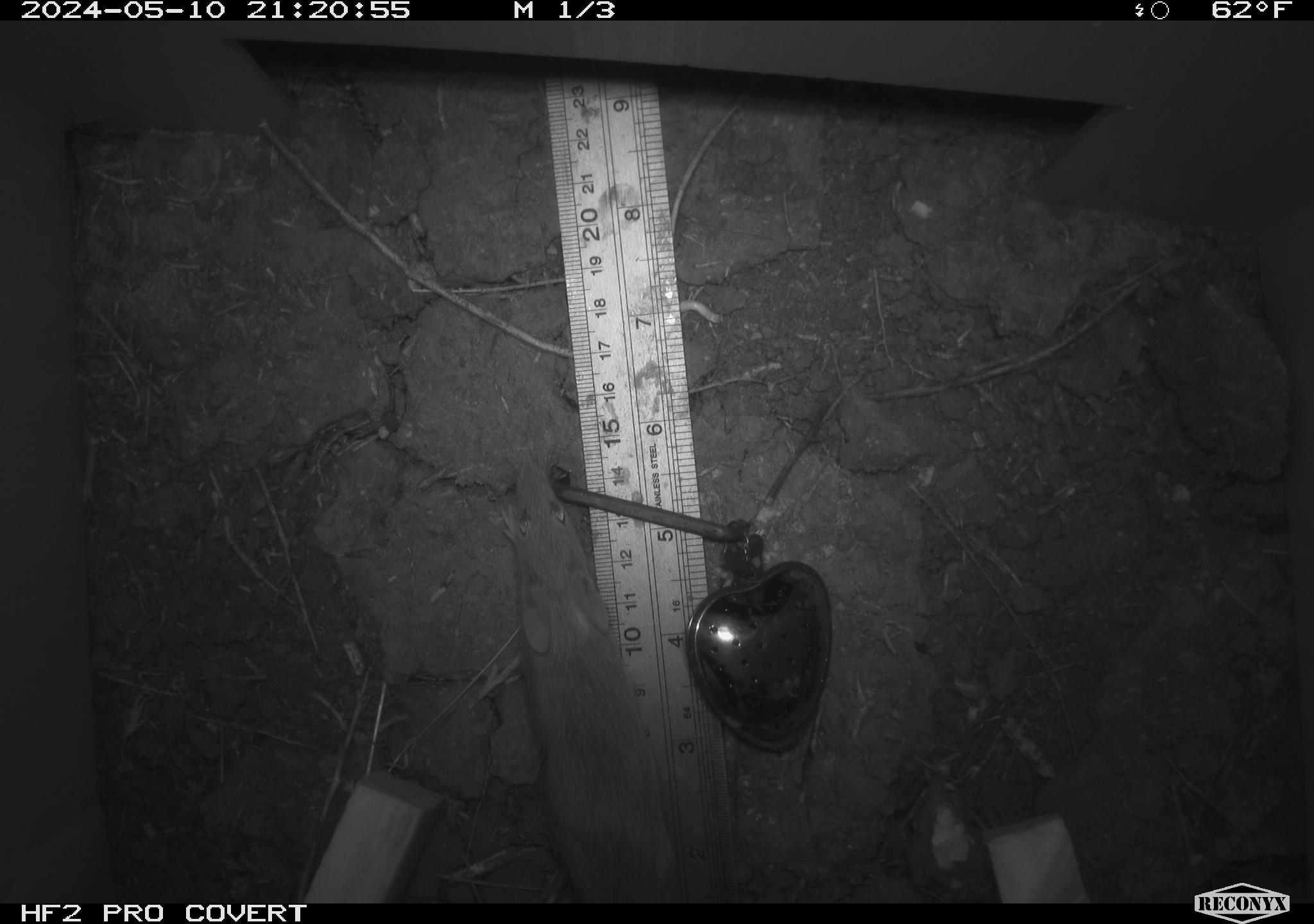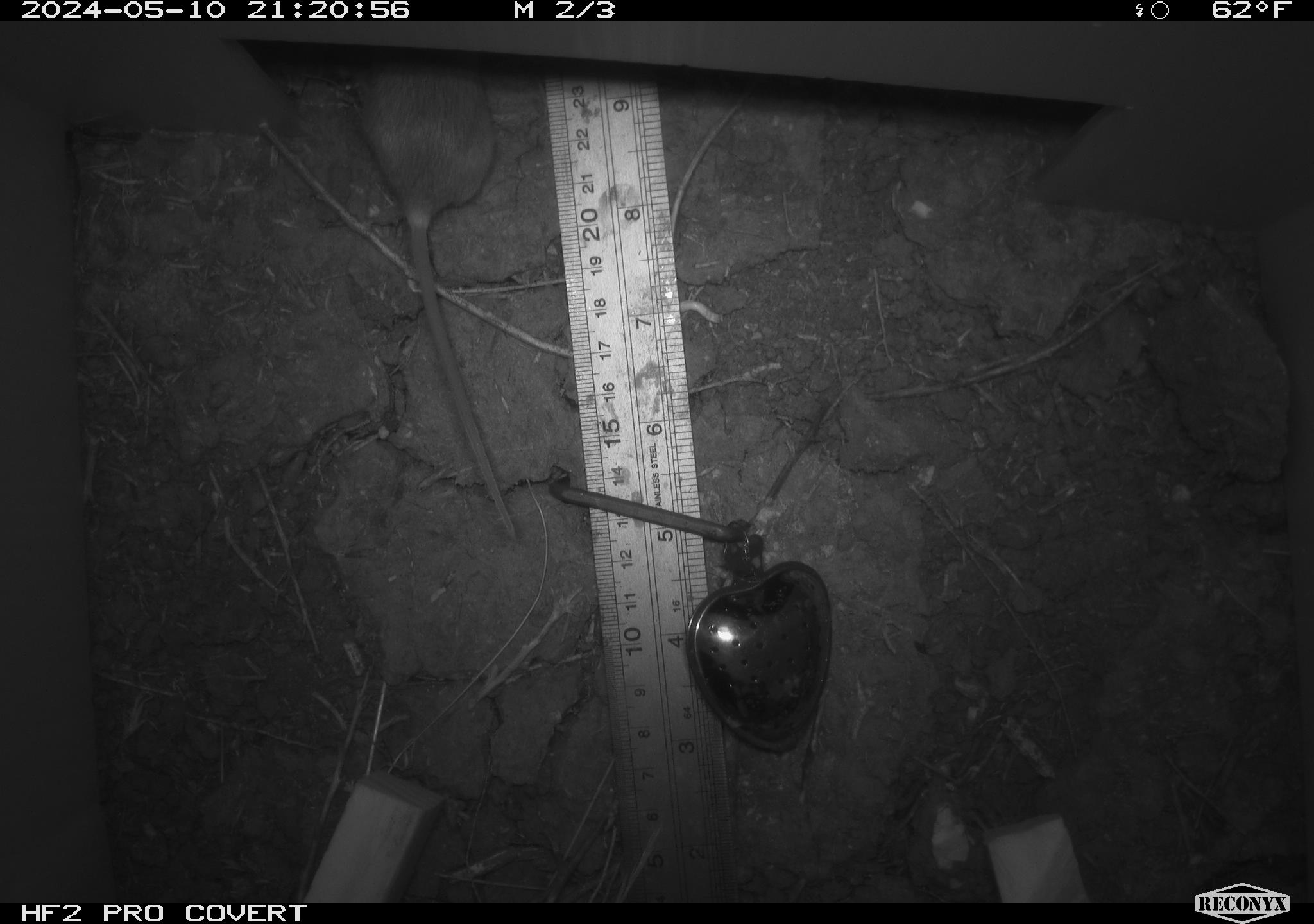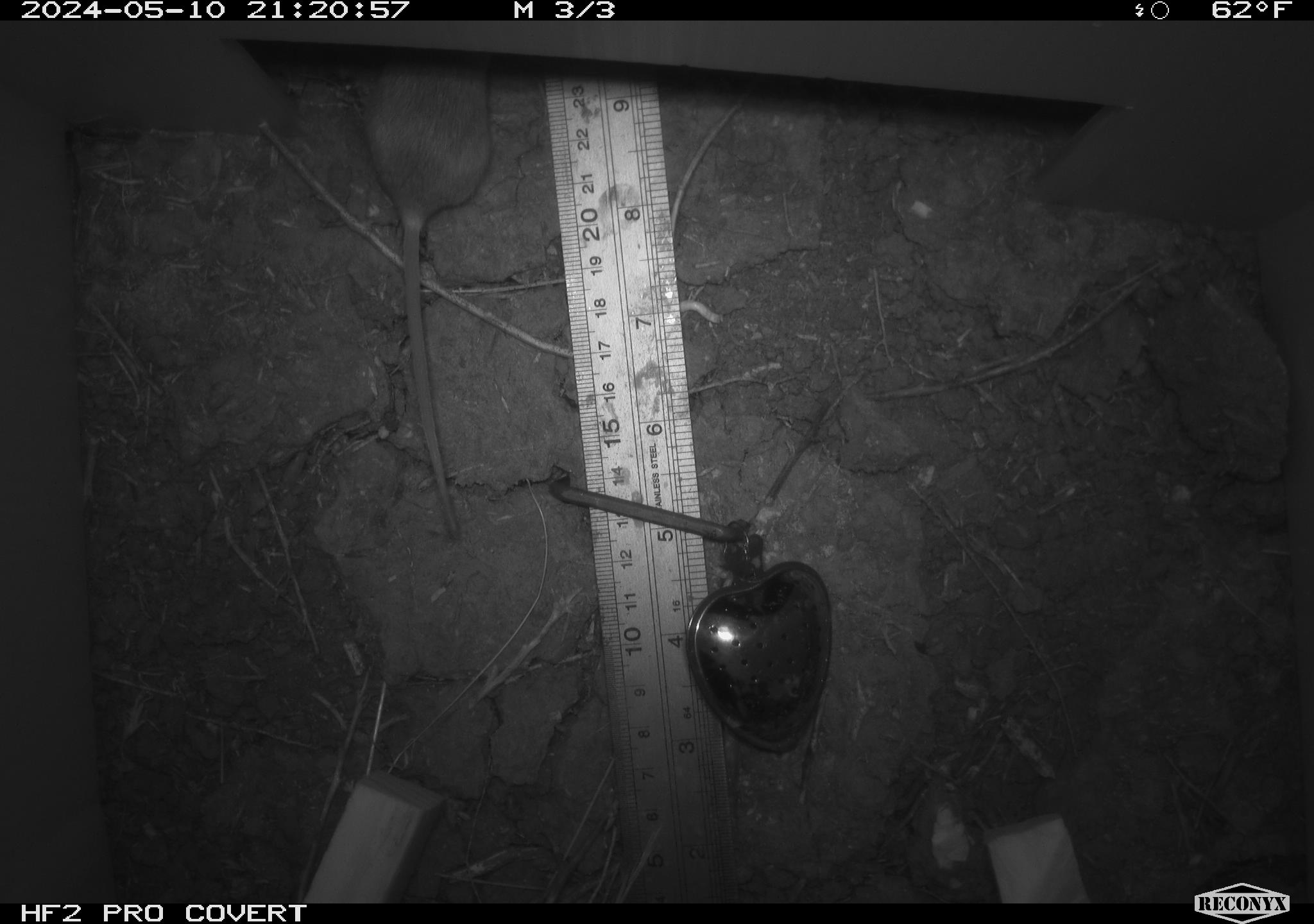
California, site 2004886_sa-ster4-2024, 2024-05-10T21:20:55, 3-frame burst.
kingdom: Animalia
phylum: Chordata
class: Mammalia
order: Rodentia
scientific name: Rodentia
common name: mouse species